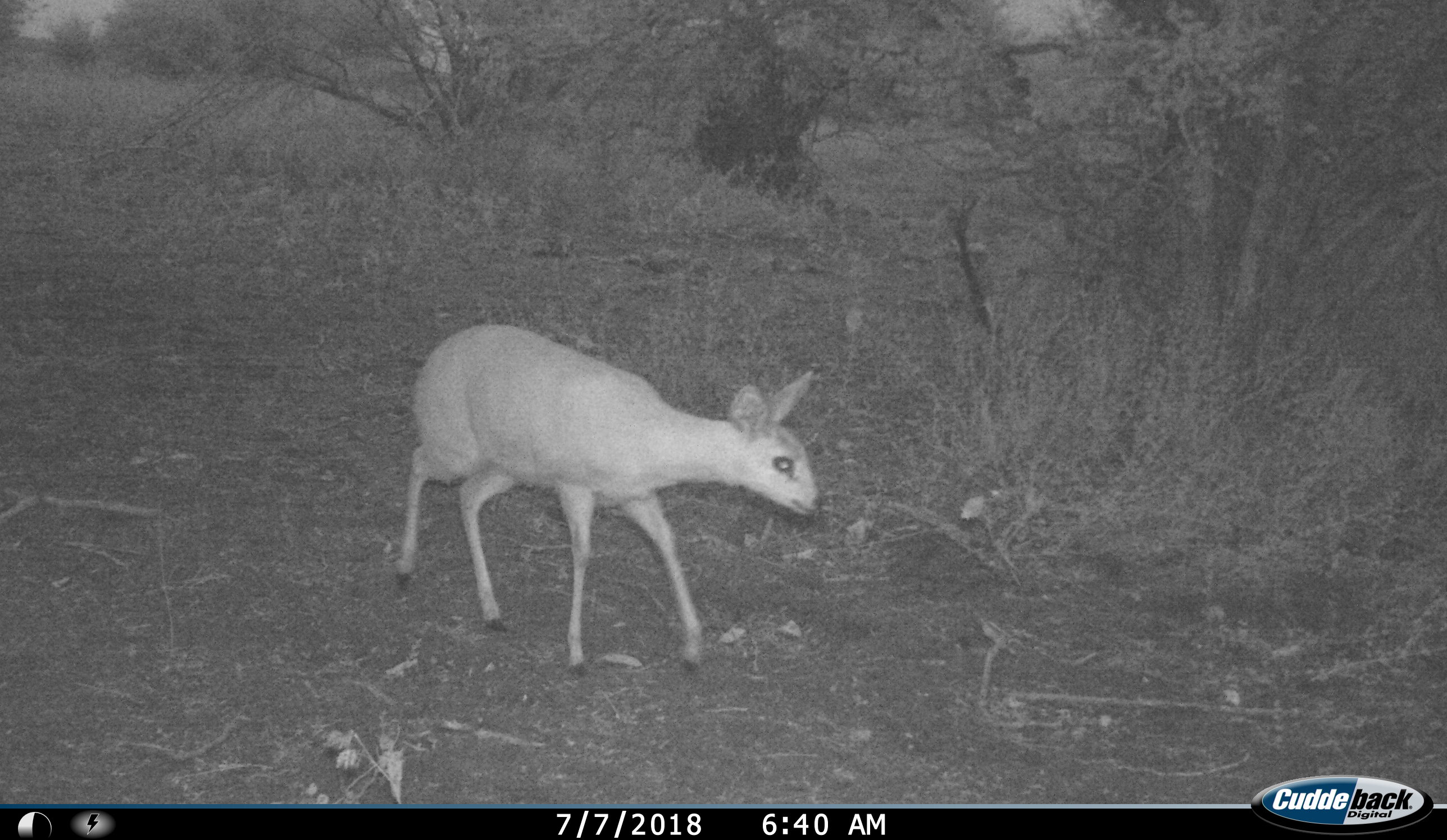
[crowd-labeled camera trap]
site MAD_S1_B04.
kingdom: Animalia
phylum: Chordata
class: Mammalia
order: Artiodactyla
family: Bovidae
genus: Oreotragus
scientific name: Oreotragus oreotragus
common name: klipspringer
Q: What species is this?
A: Klipspringer (Oreotragus oreotragus).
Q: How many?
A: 1.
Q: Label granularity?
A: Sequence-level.